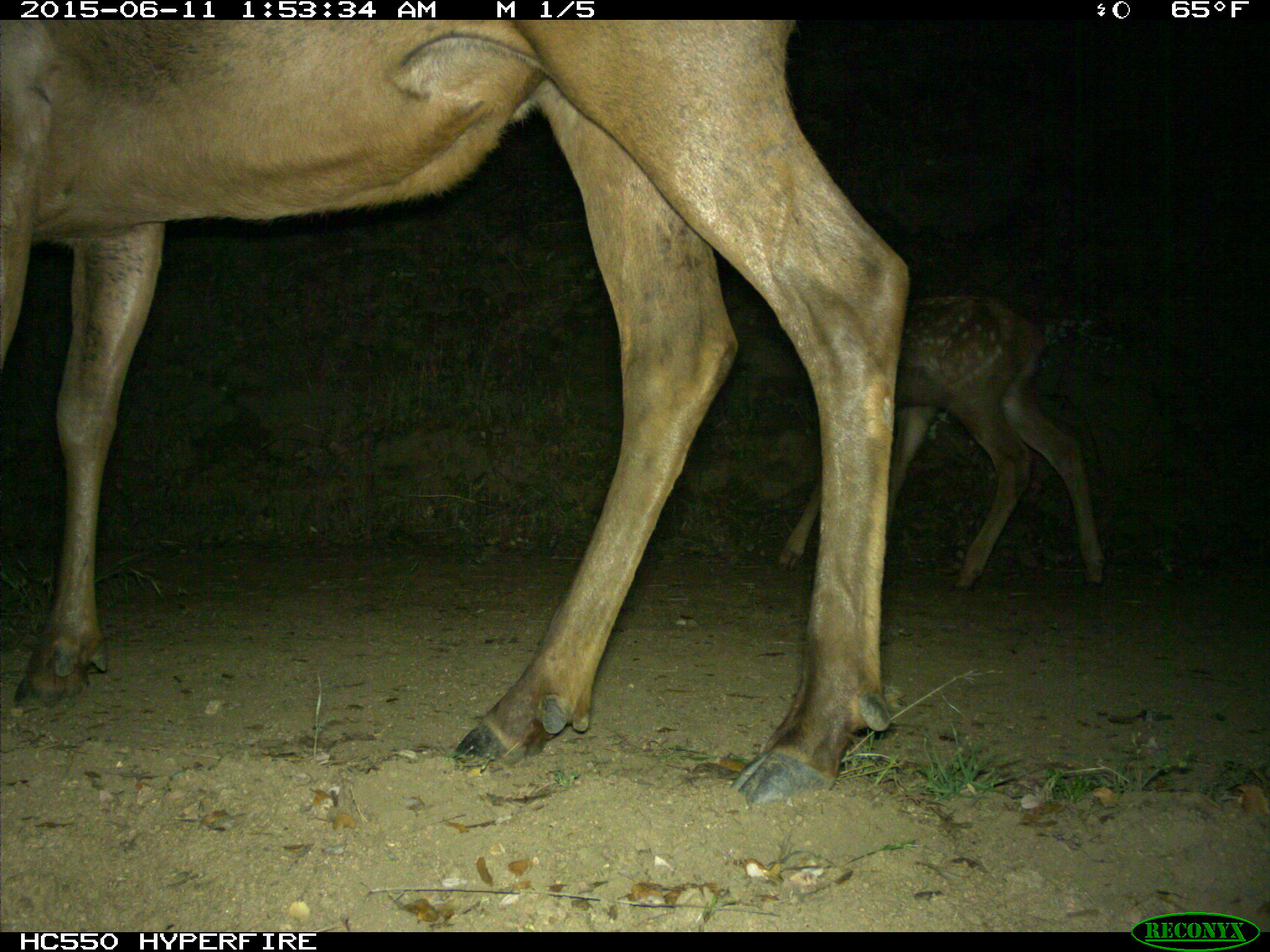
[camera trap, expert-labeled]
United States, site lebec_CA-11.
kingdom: Animalia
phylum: Chordata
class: Mammalia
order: Artiodactyla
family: Cervidae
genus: Cervus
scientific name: Cervus canadensis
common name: elk